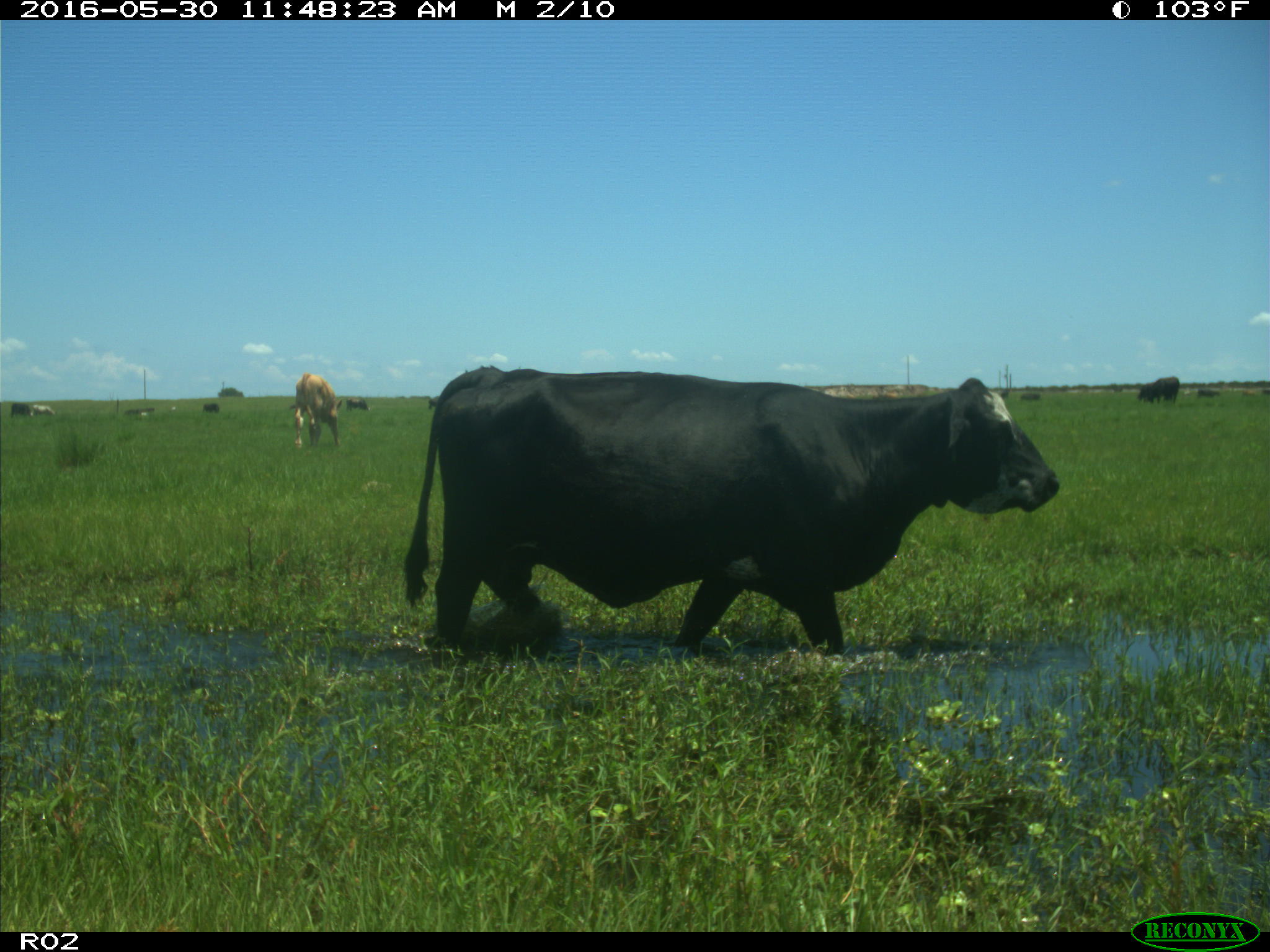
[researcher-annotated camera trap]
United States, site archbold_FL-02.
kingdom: Animalia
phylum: Chordata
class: Mammalia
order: Artiodactyla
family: Bovidae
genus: Bos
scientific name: Bos taurus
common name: domestic cow